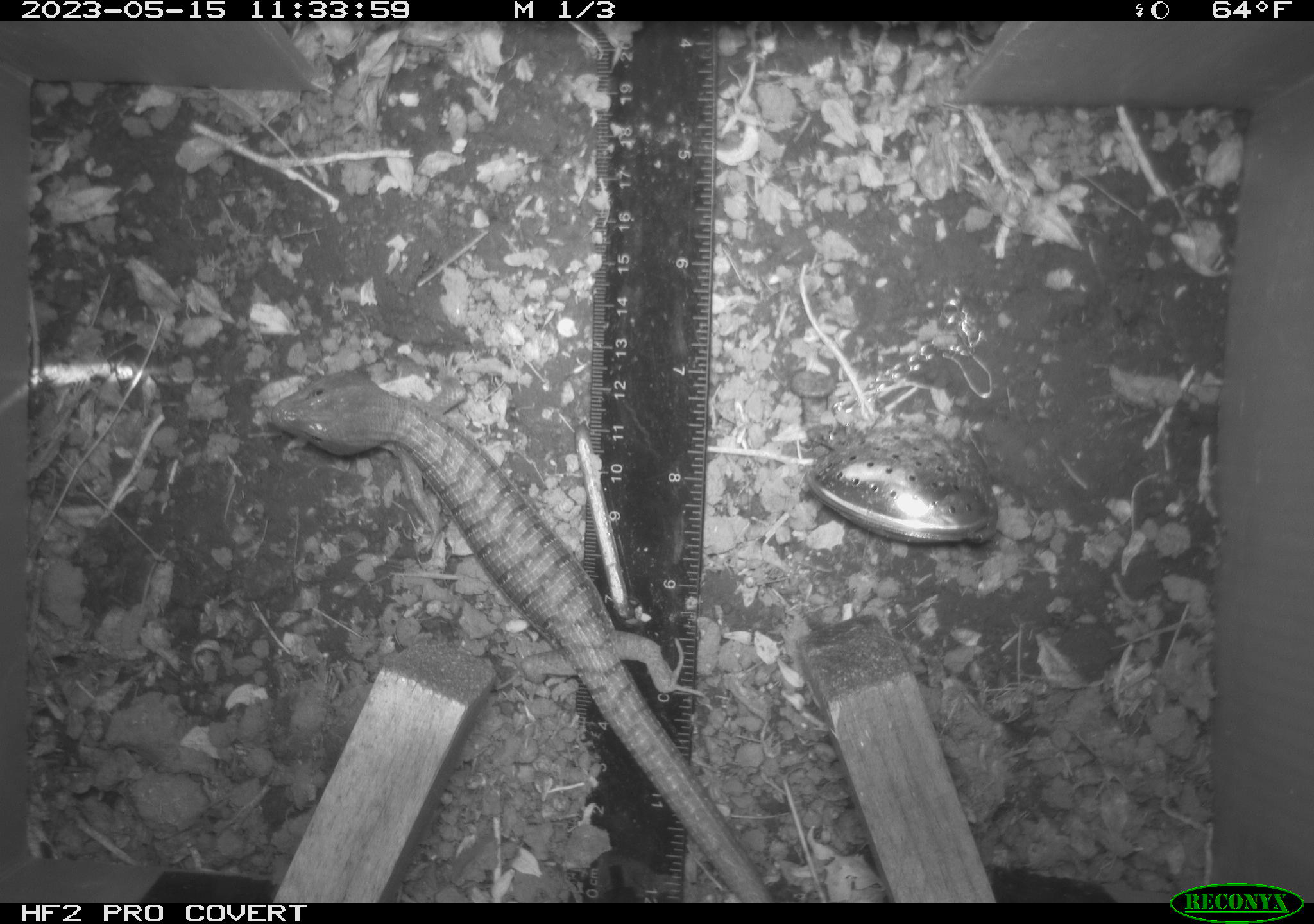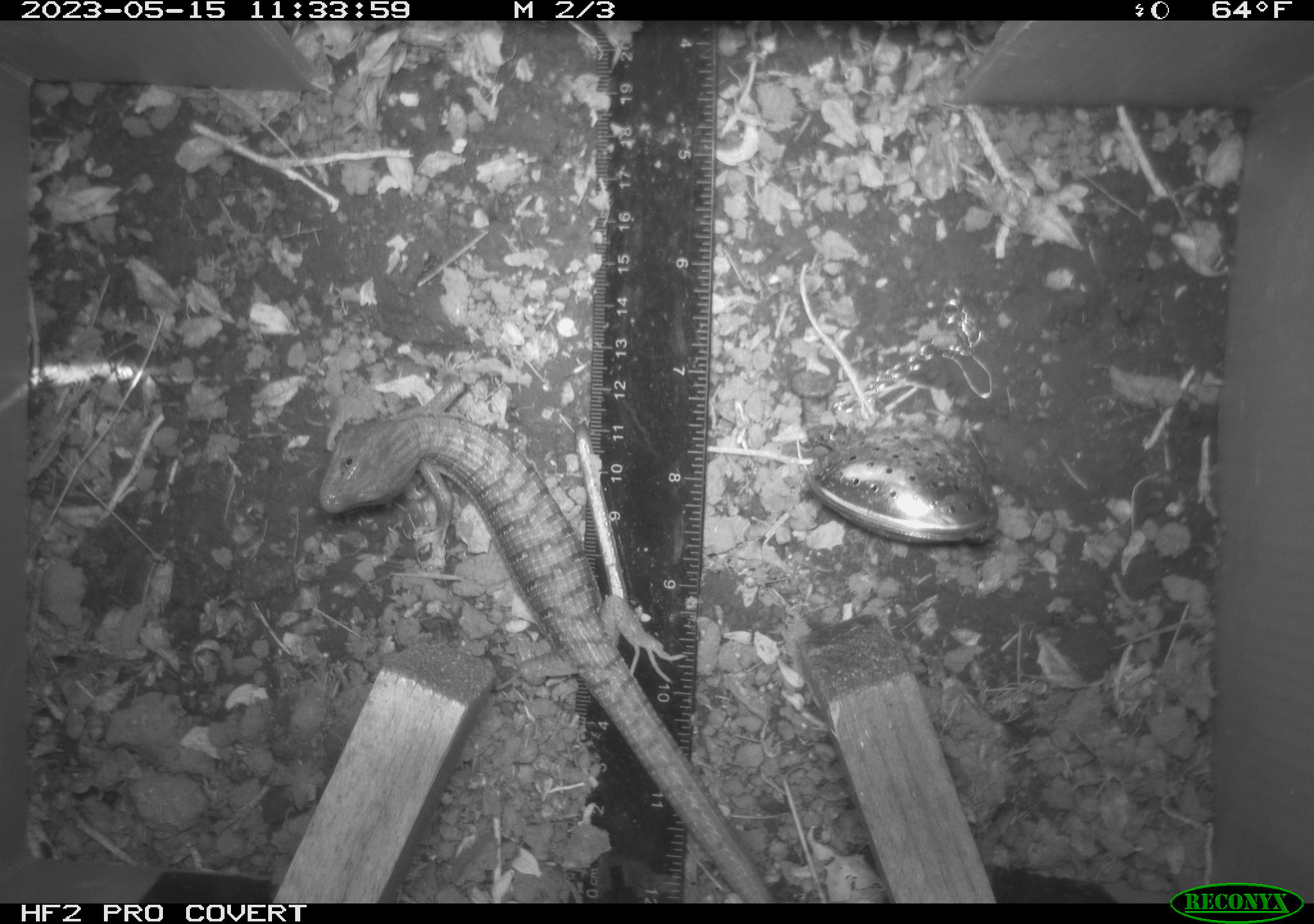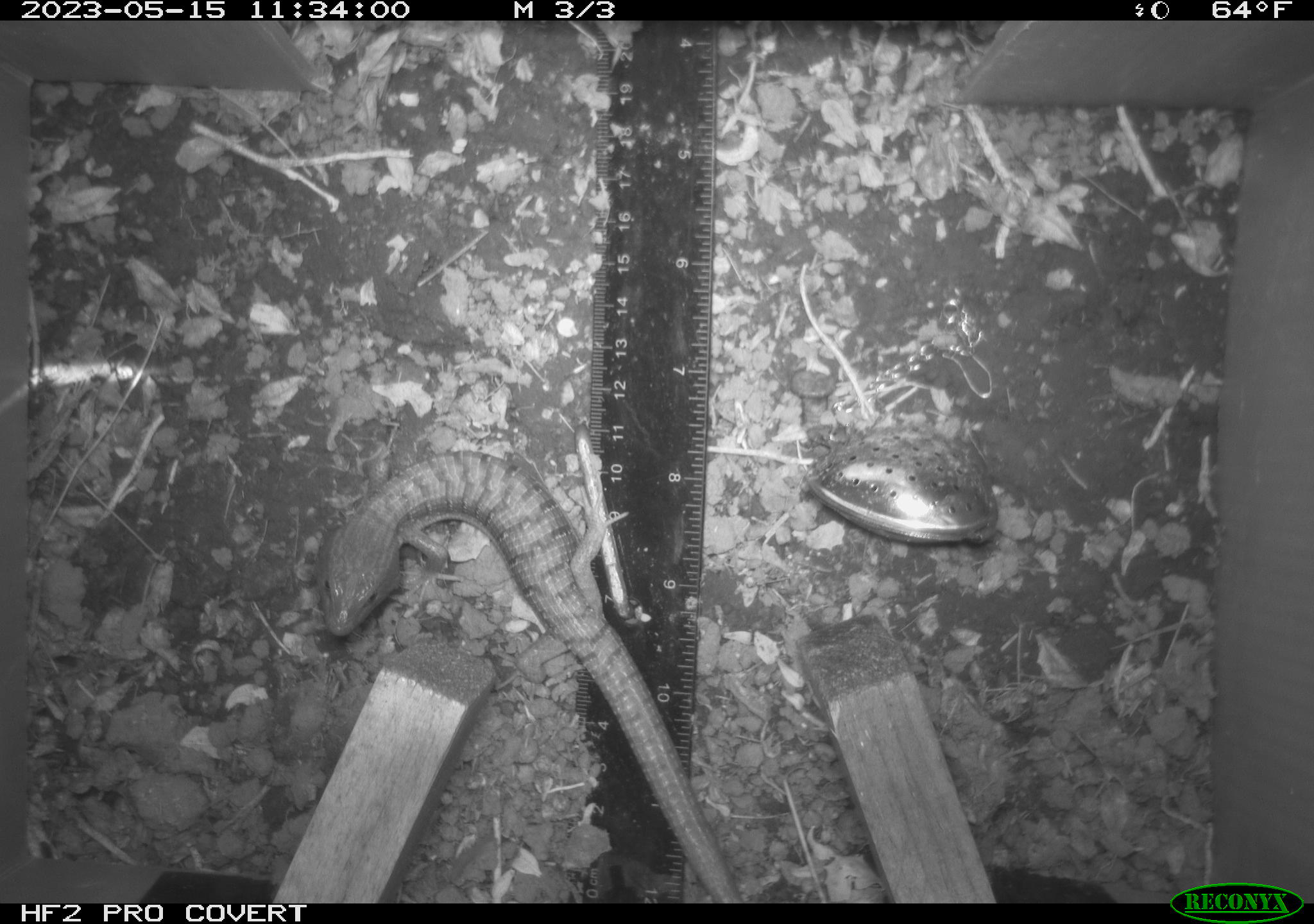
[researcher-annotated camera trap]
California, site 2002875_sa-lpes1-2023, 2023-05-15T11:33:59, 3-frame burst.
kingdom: Animalia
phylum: Chordata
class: Reptilia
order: Squamata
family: Anguidae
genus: Elgaria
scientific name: Elgaria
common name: alligator lizards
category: elgaria species